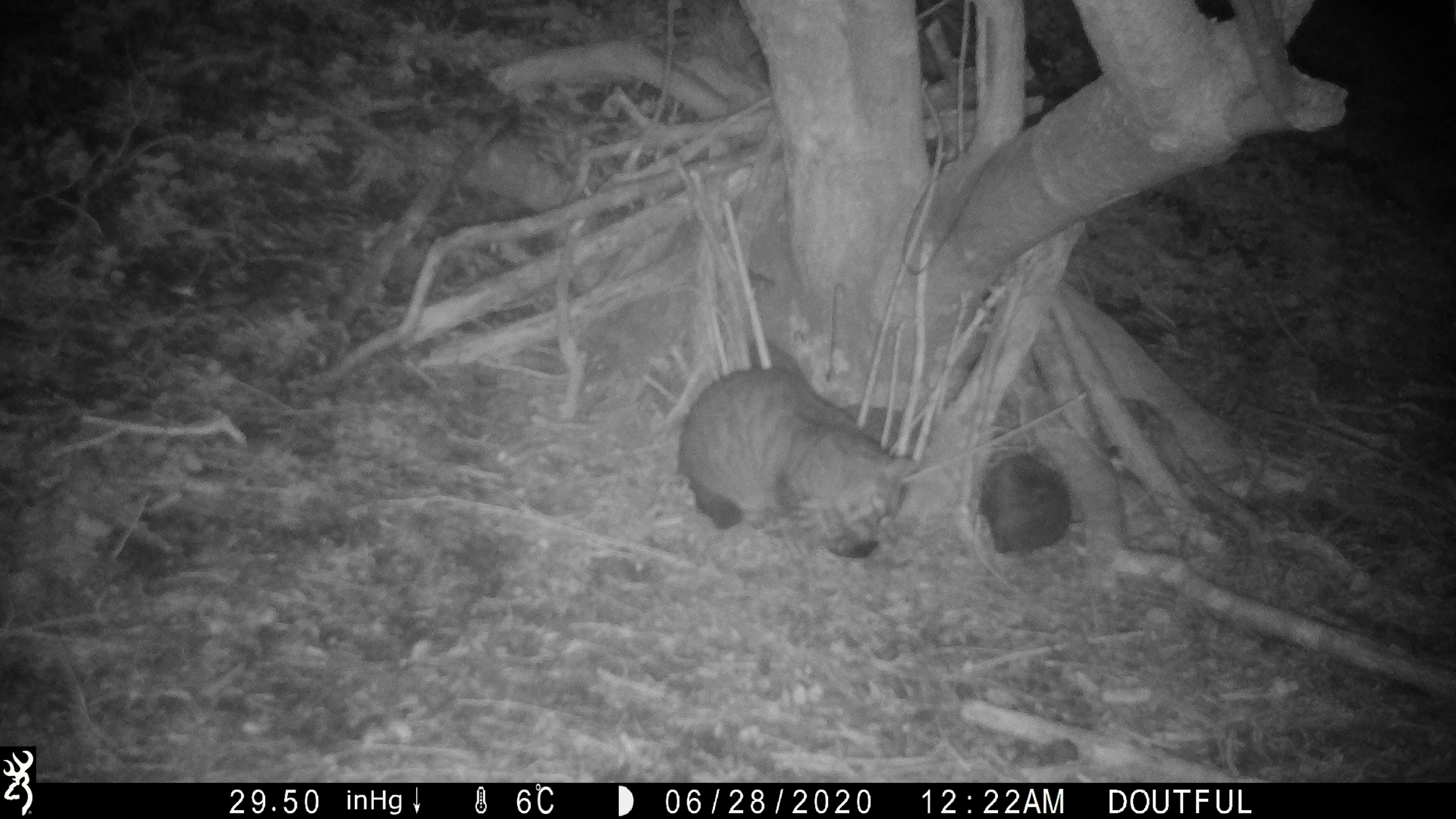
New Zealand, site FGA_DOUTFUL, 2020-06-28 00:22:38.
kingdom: Animalia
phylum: Chordata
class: Mammalia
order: Carnivora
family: Felidae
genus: Felis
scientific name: Felis catus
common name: domestic cat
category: cat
Cat (domestic cat) (Felis catus).